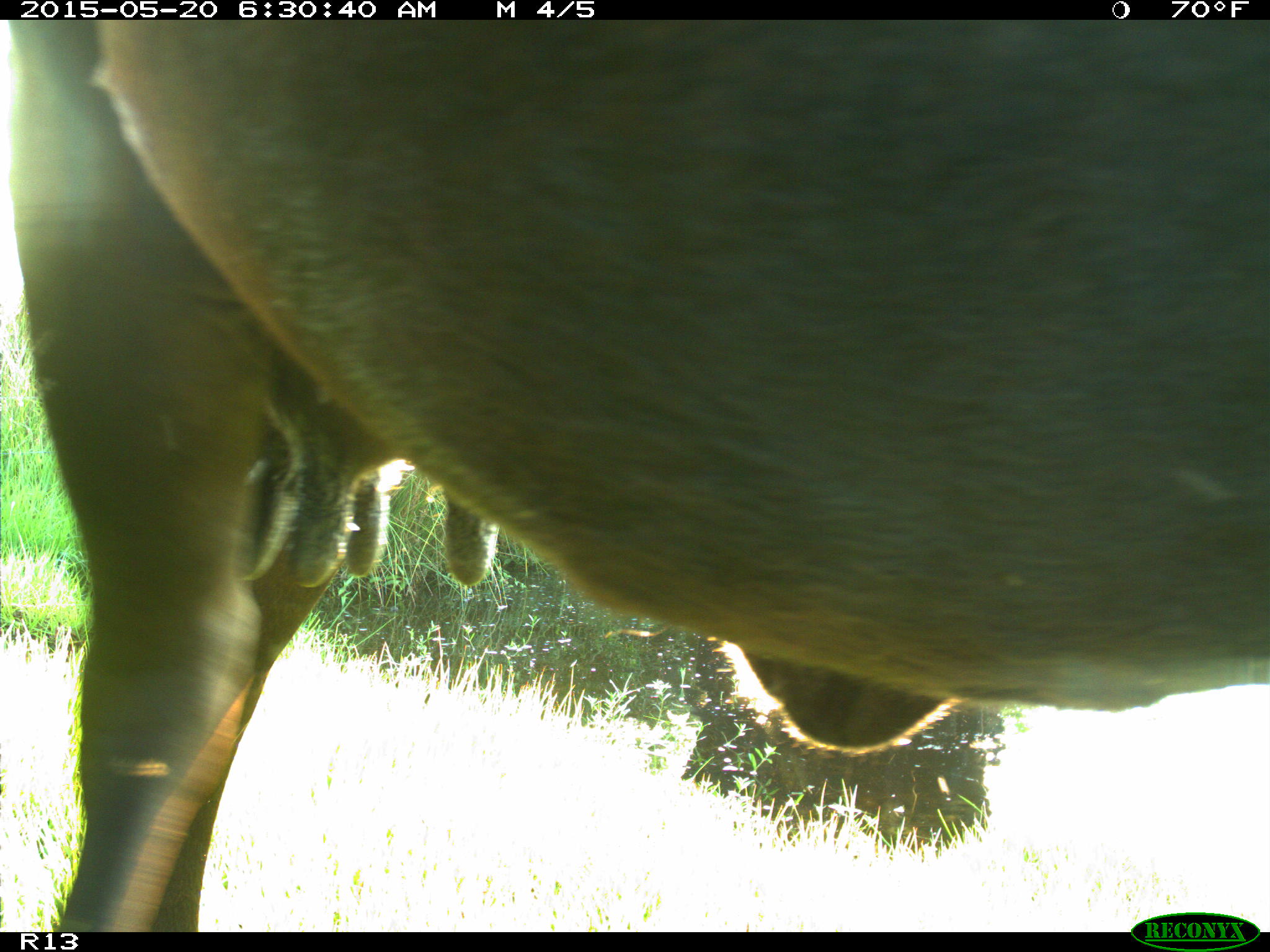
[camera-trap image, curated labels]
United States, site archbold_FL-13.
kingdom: Animalia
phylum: Chordata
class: Mammalia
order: Artiodactyla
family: Bovidae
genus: Bos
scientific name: Bos taurus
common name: domestic cow